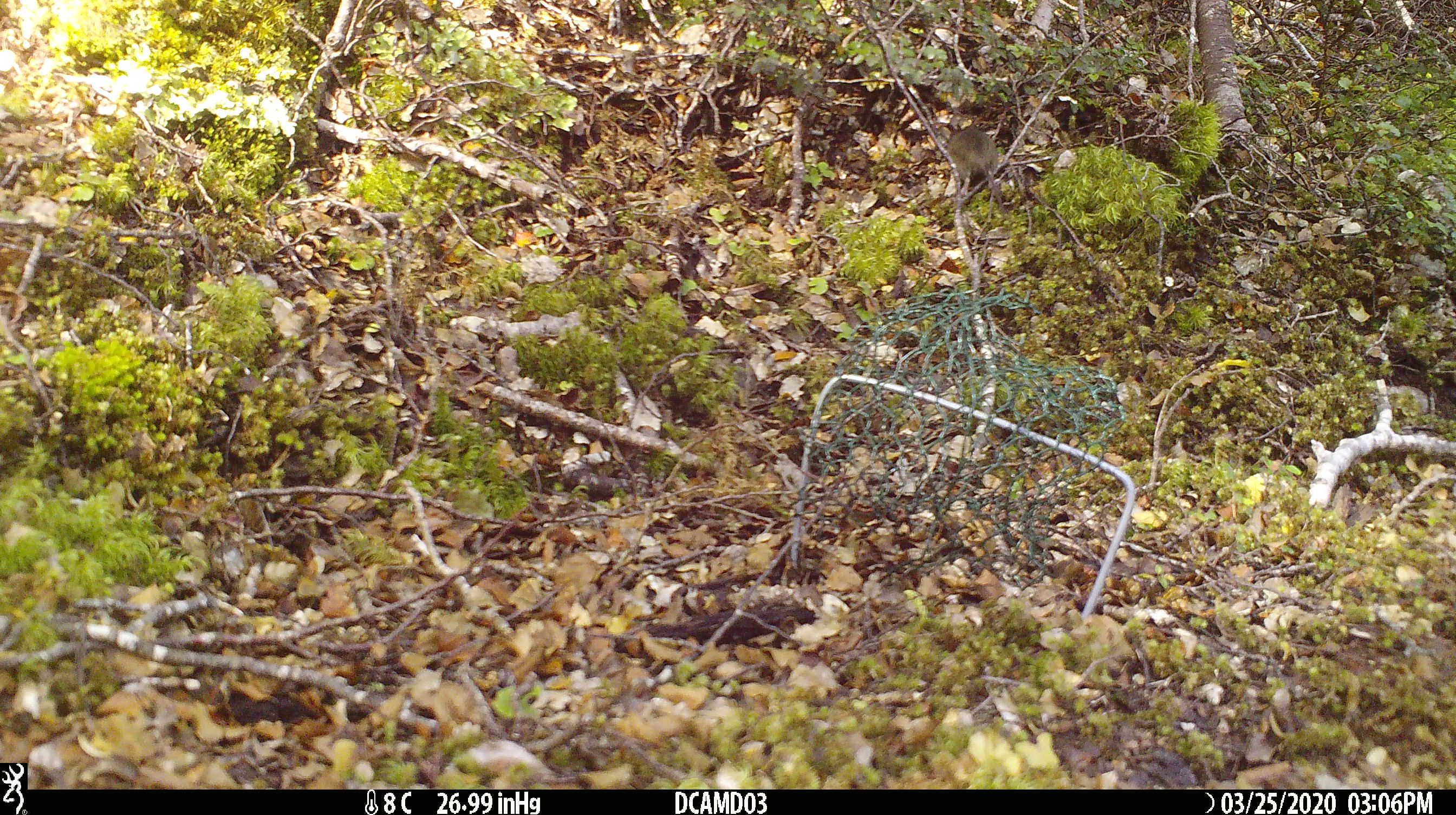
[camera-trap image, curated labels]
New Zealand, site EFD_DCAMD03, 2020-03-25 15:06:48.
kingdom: Animalia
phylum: Chordata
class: Mammalia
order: Rodentia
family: Muridae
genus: Mus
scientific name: Mus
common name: mouse